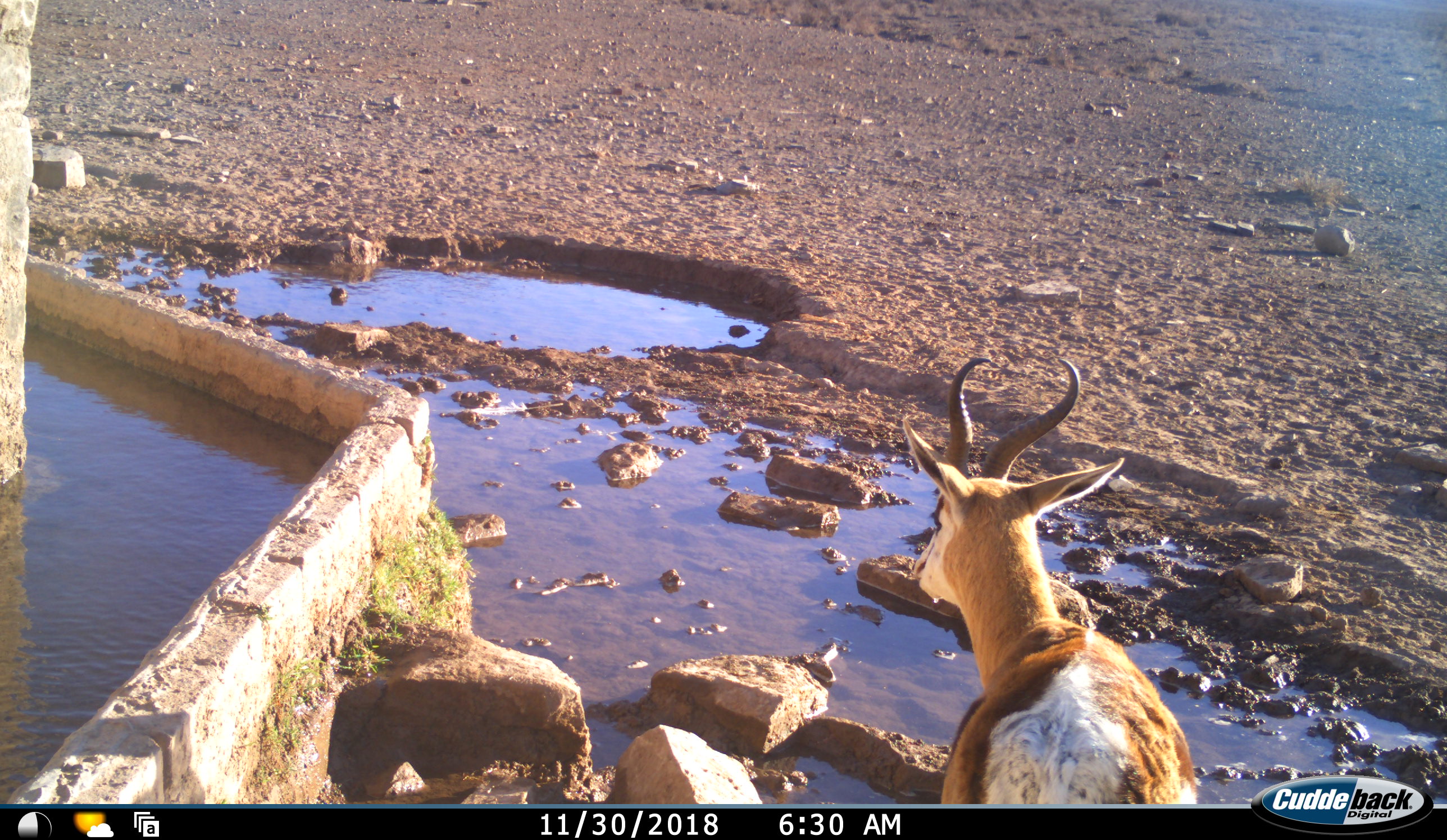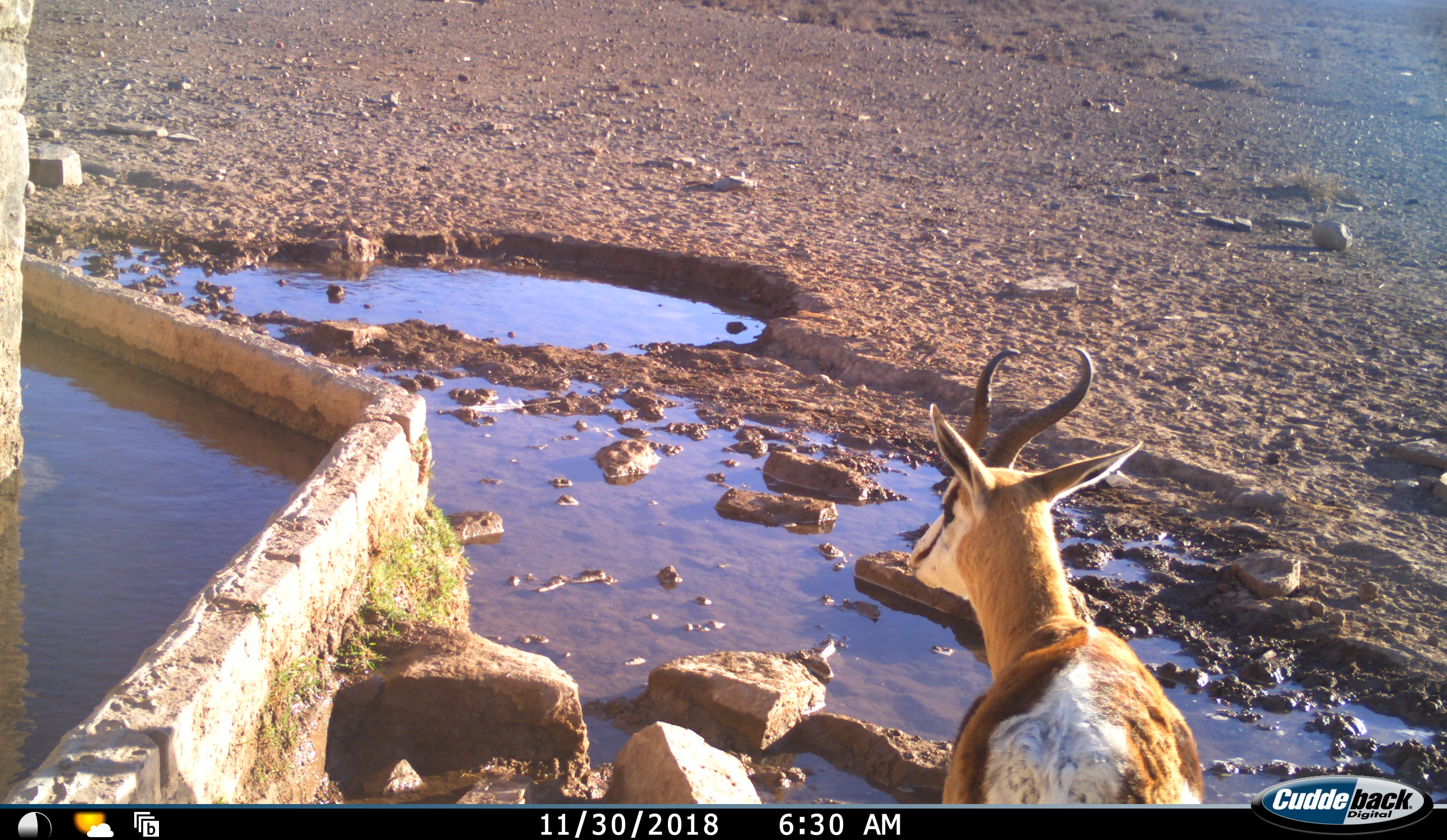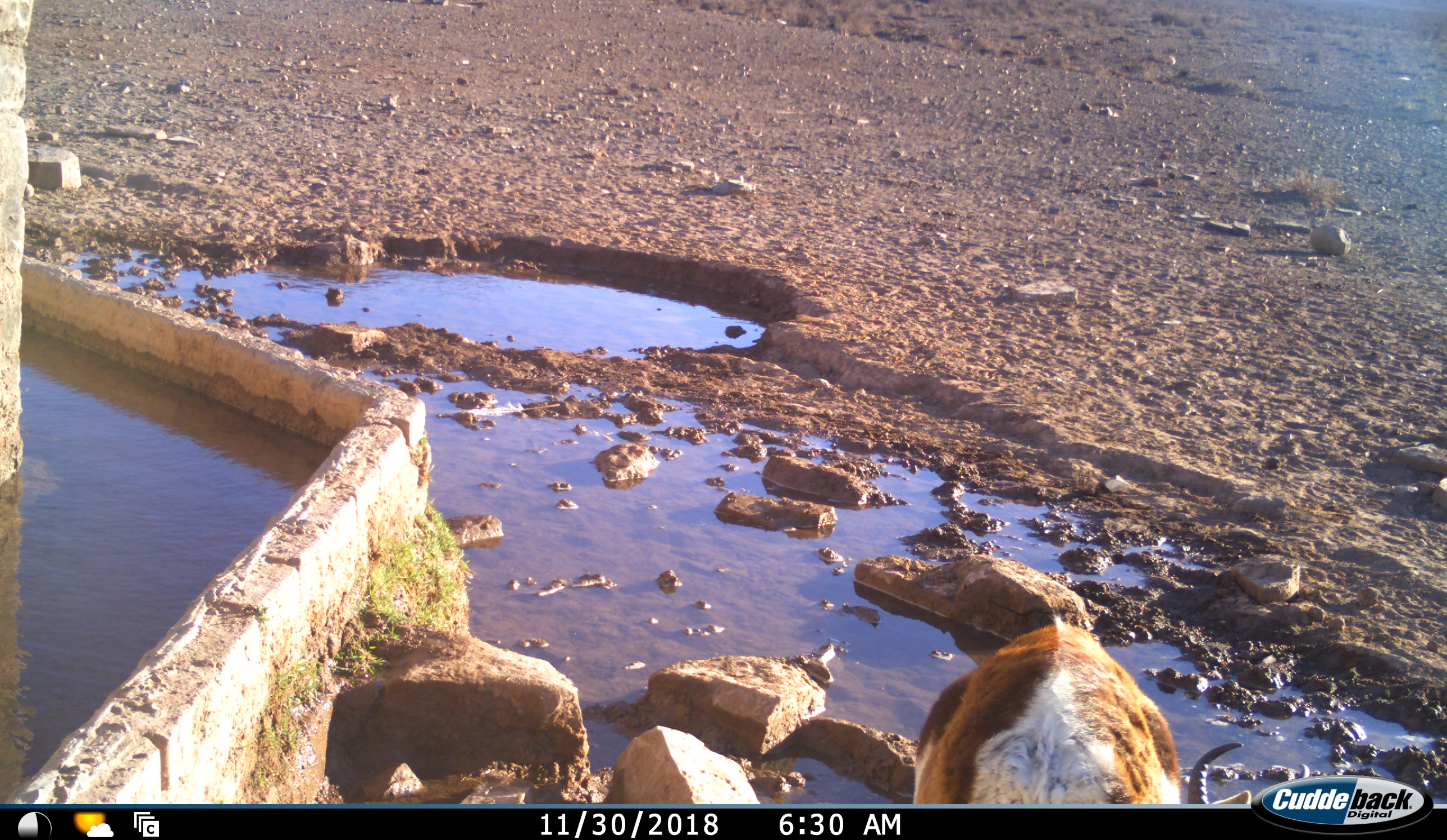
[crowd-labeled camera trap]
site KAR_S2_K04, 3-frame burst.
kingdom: Animalia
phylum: Chordata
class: Mammalia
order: Artiodactyla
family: Bovidae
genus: Antidorcas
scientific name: Antidorcas marsupialis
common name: springbok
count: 1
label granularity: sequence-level